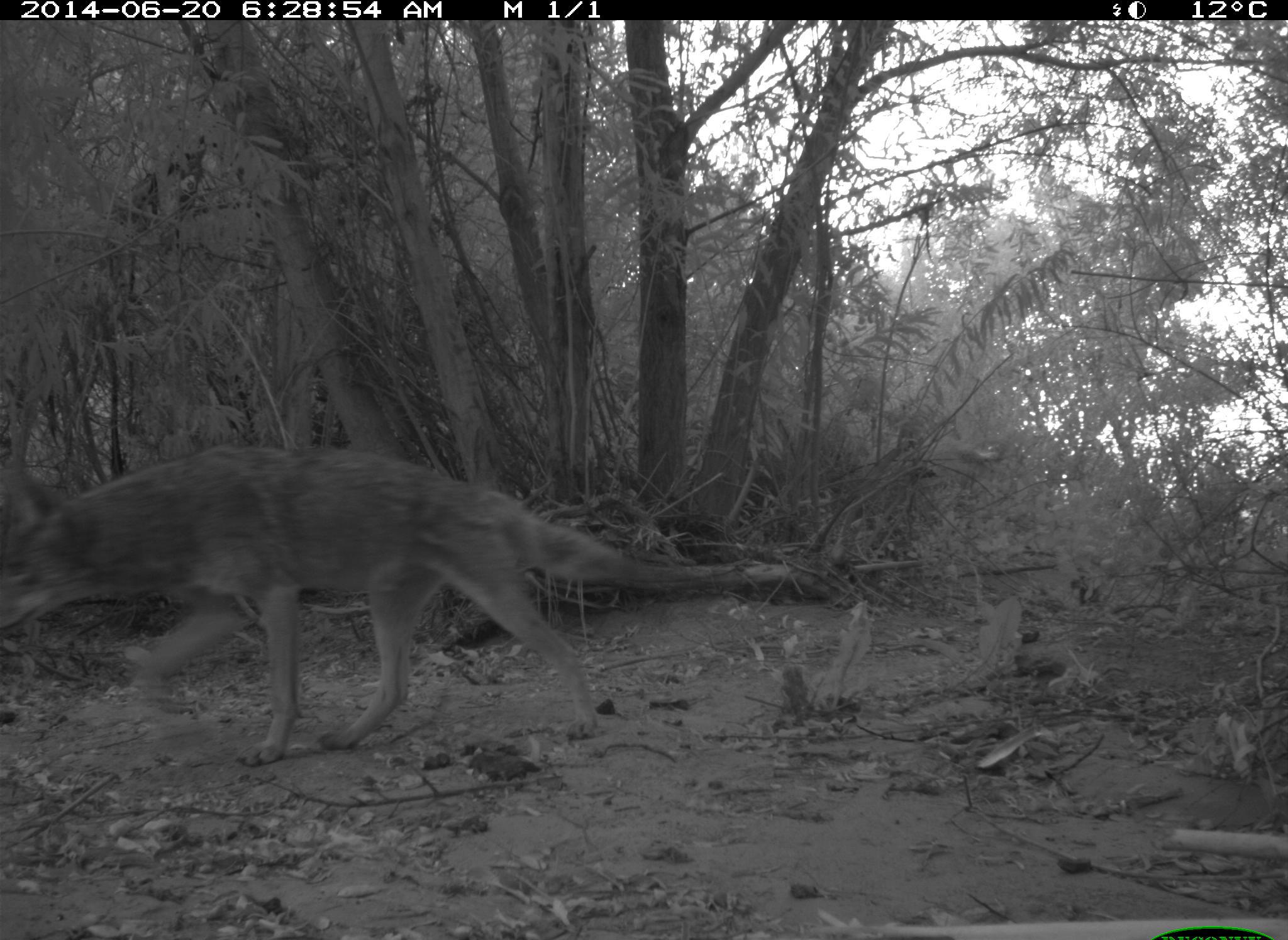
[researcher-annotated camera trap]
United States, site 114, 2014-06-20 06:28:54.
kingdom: Animalia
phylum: Chordata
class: Mammalia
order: Carnivora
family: Canidae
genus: Canis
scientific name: Canis latrans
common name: coyote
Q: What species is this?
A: Coyote (Canis latrans).